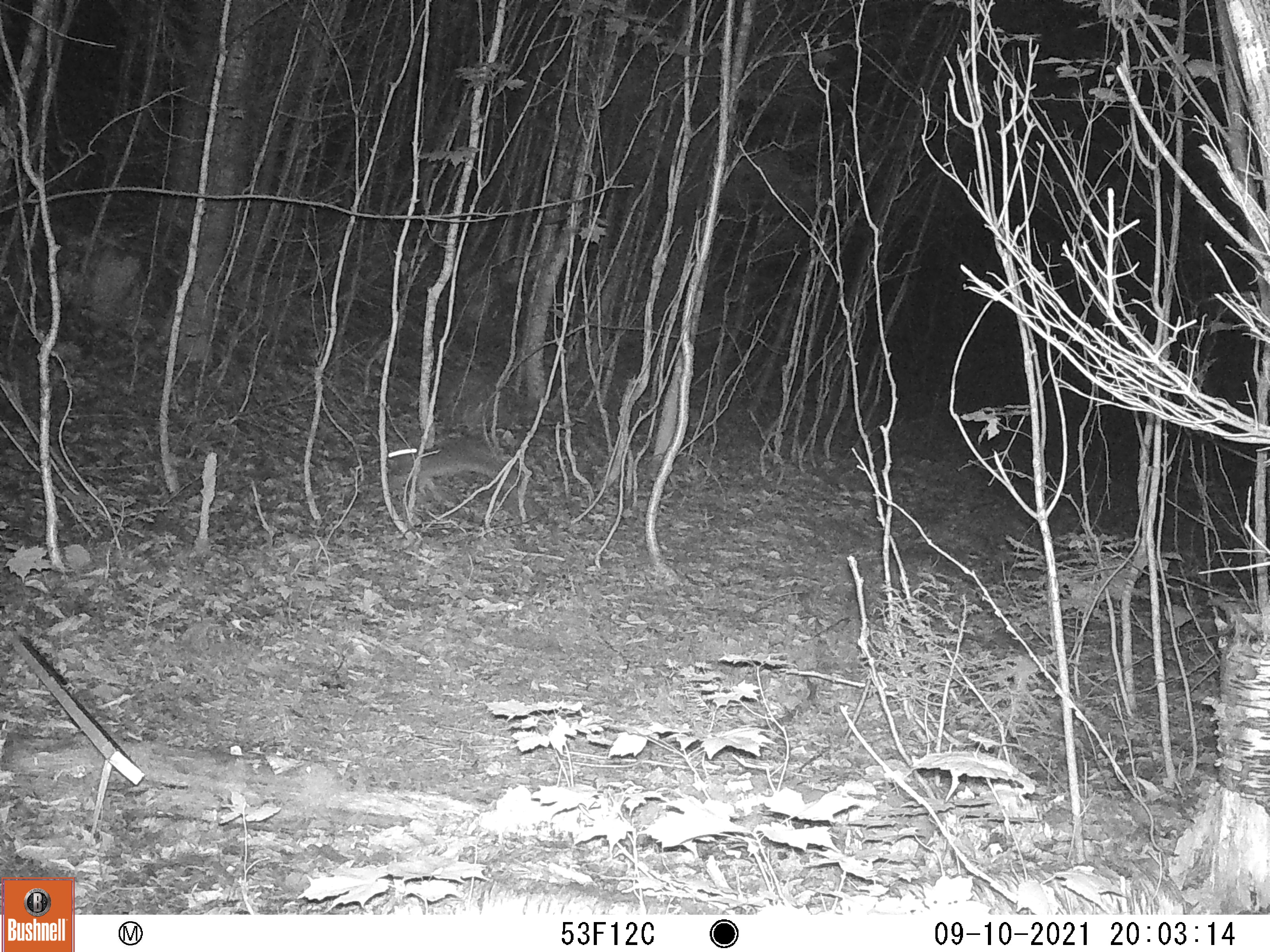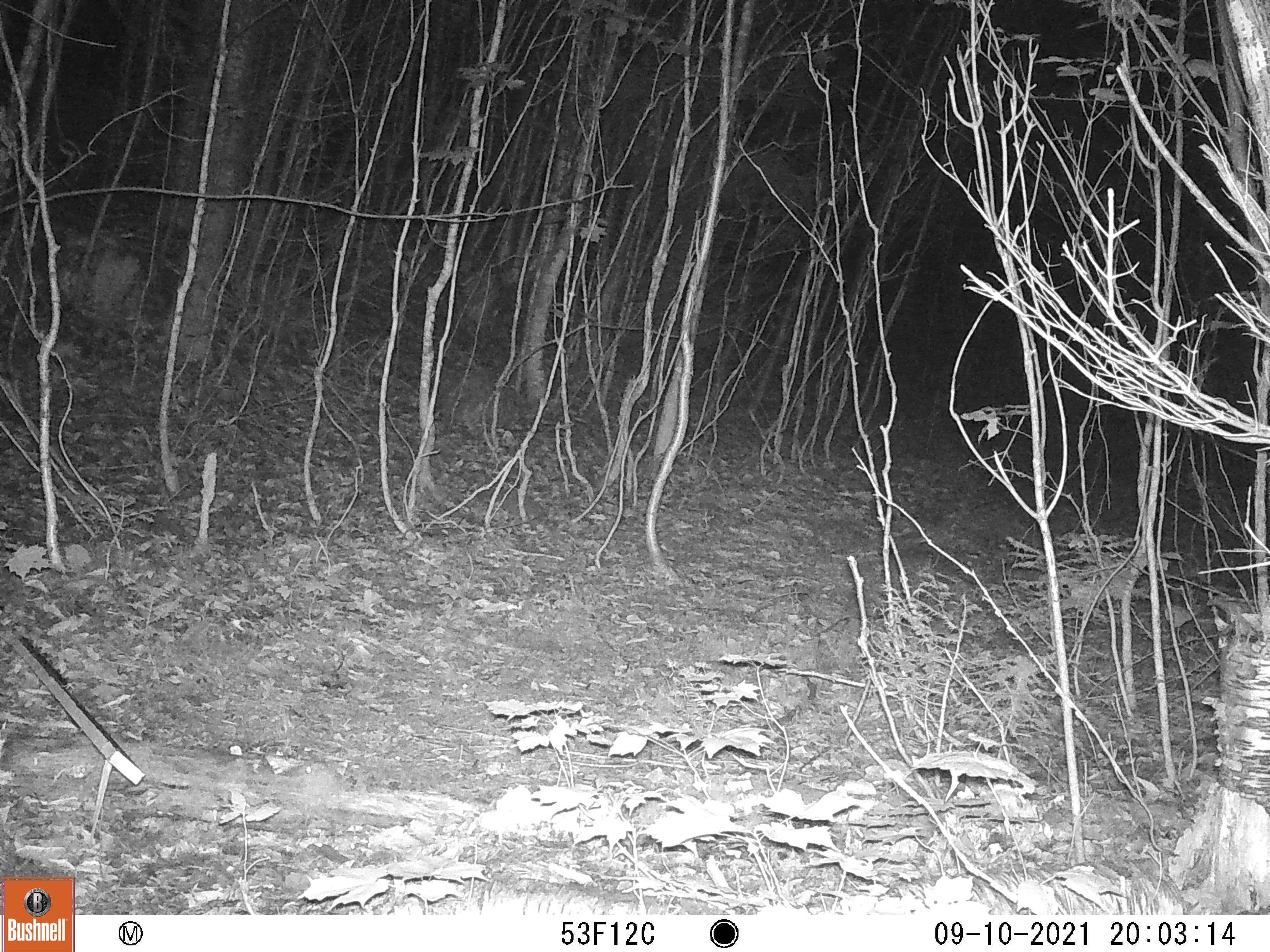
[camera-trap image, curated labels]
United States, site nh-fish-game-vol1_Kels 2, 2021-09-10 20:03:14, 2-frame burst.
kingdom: Animalia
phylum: Chordata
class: Mammalia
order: Lagomorpha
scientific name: Lagomorpha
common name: rabbit or hare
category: rabbit or hare sp.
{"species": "rabbit or hare sp. (rabbit or hare) (Lagomorpha)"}